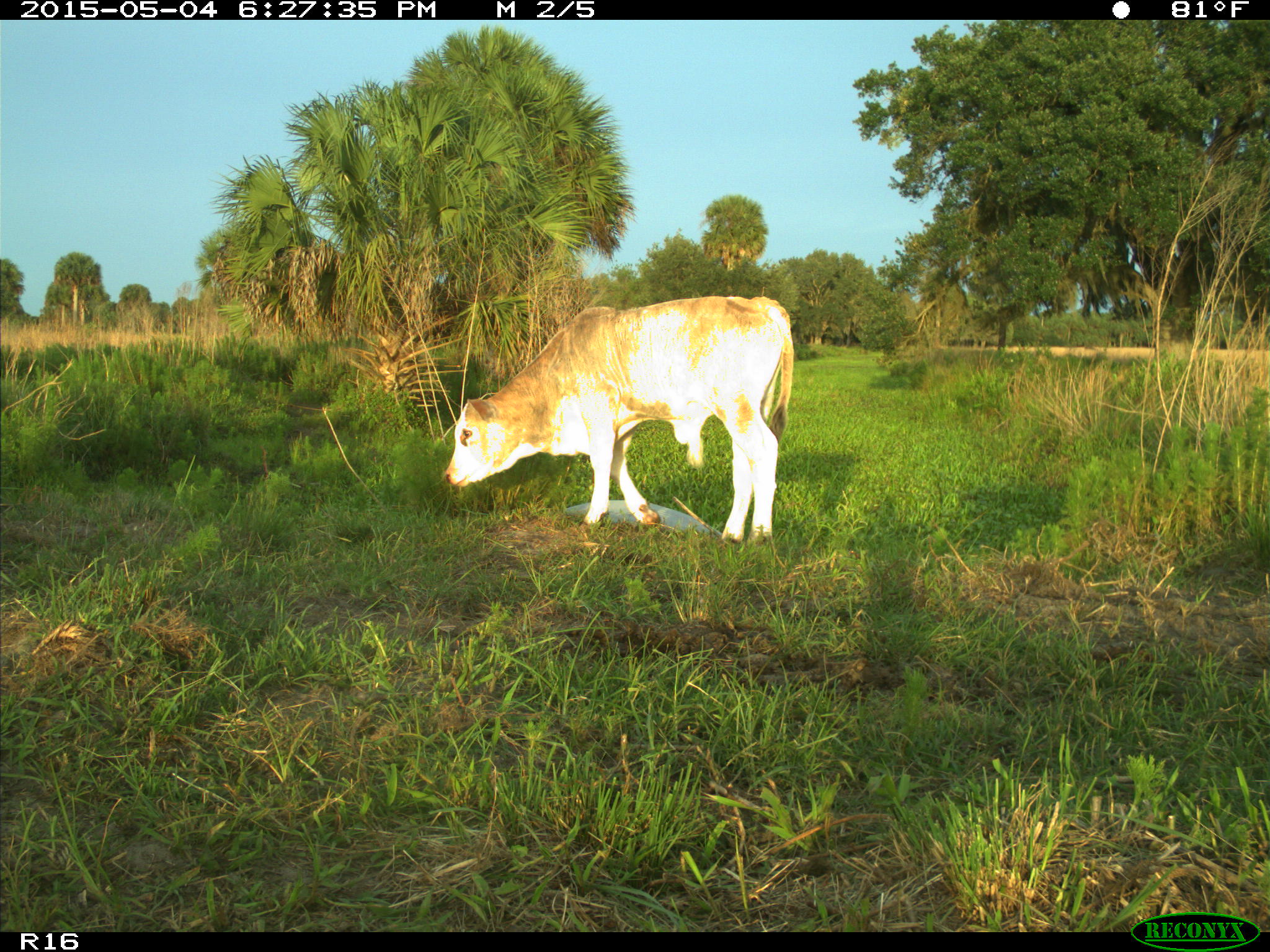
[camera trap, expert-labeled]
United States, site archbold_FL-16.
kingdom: Animalia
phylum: Chordata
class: Mammalia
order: Artiodactyla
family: Bovidae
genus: Bos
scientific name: Bos taurus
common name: domestic cow